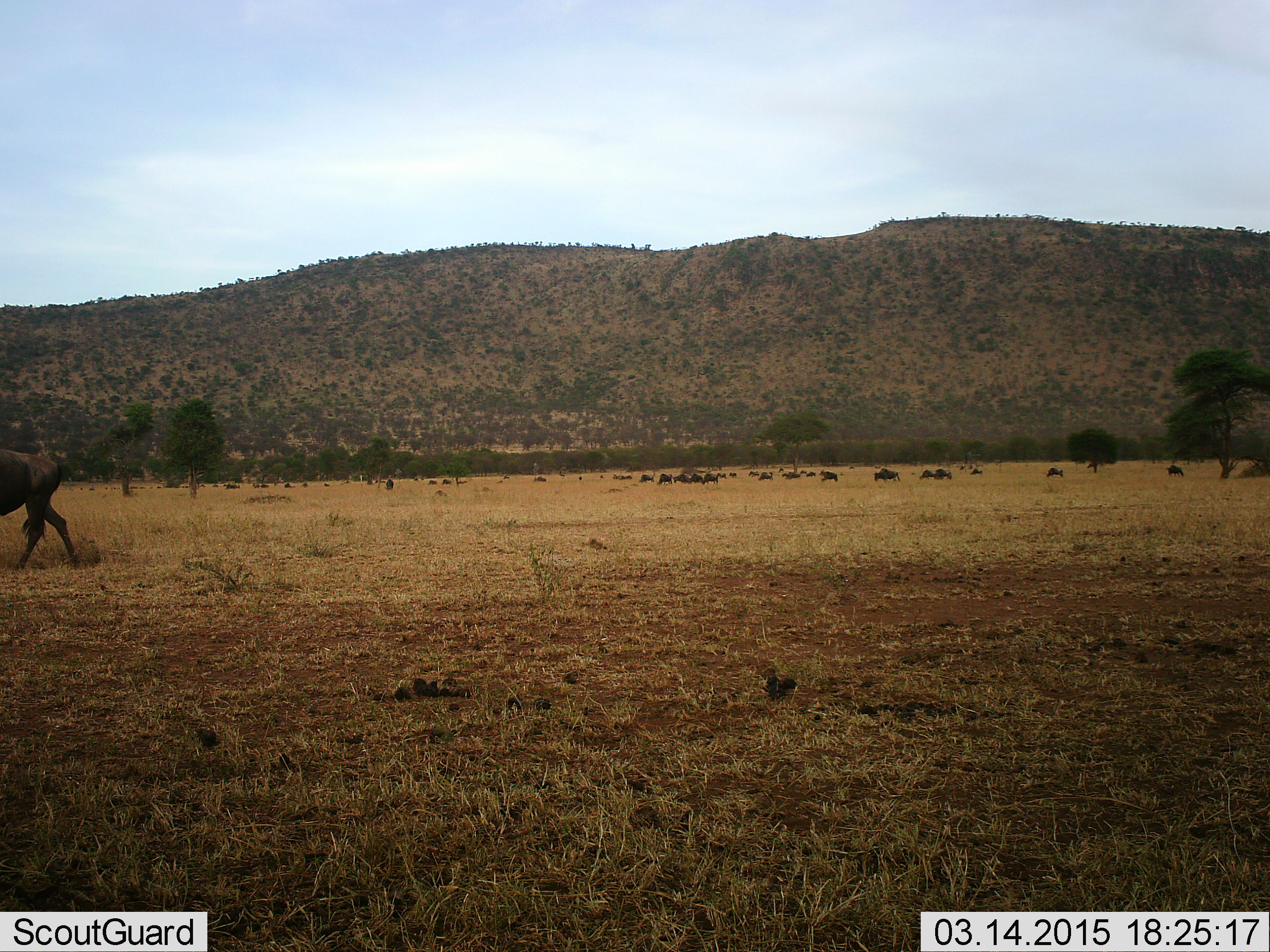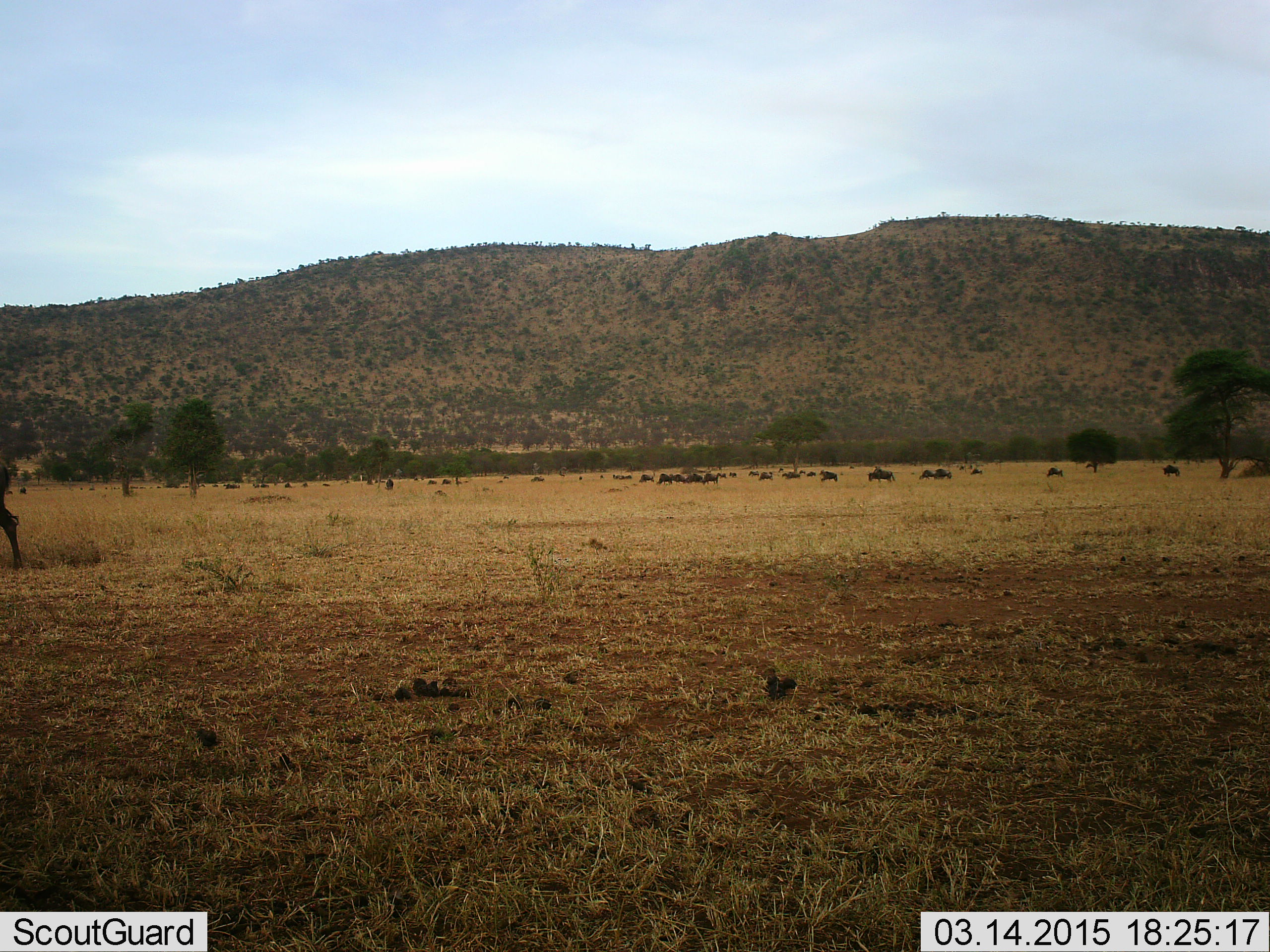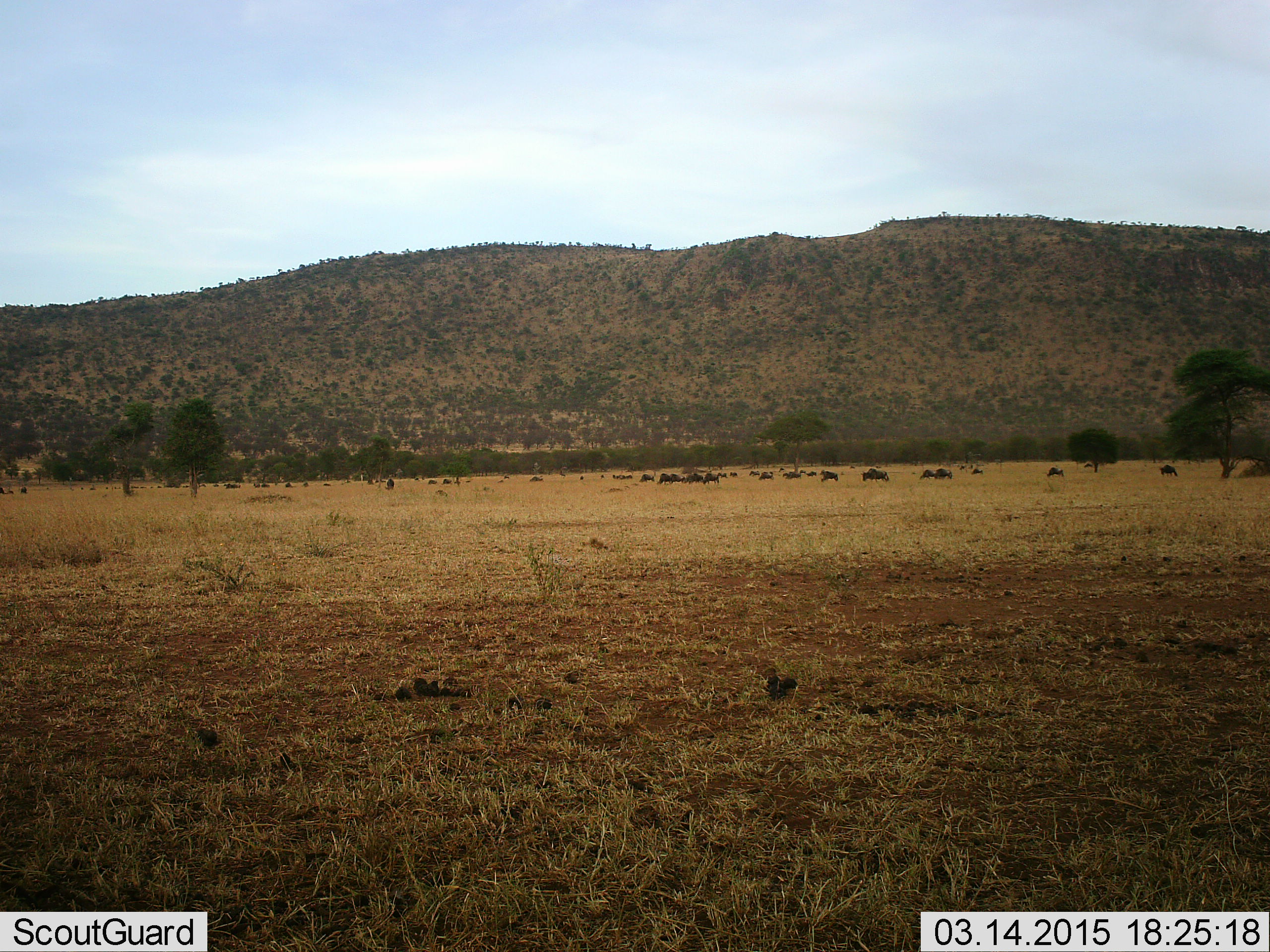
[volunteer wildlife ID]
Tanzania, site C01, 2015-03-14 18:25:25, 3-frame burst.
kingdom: Animalia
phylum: Chordata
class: Mammalia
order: Artiodactyla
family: Bovidae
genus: Connochaetes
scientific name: Connochaetes taurinus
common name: blue wildebeest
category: wildebeest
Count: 11-50.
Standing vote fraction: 70%.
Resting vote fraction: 10%.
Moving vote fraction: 80%.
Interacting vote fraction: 0%.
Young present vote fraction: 0%.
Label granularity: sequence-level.